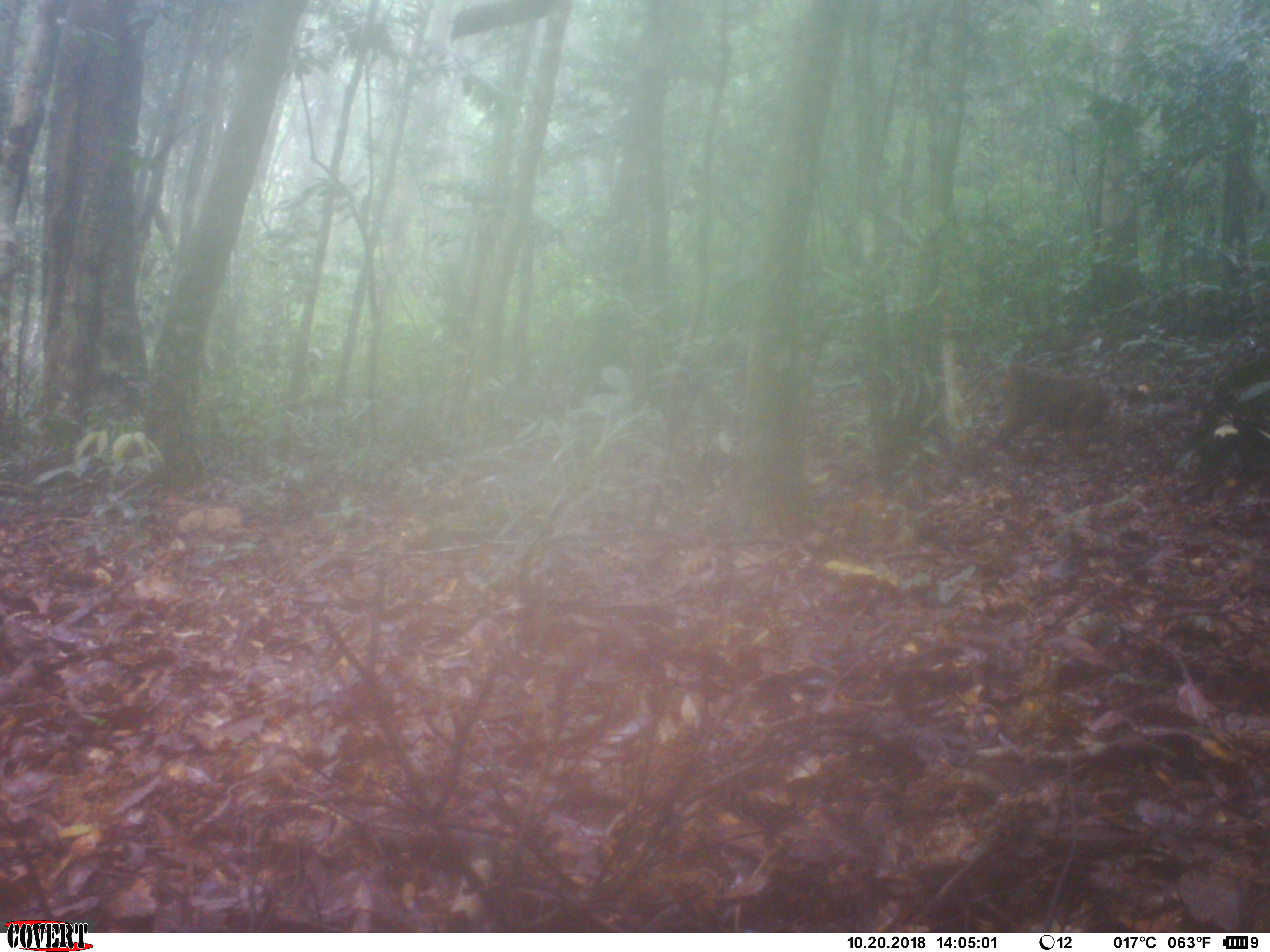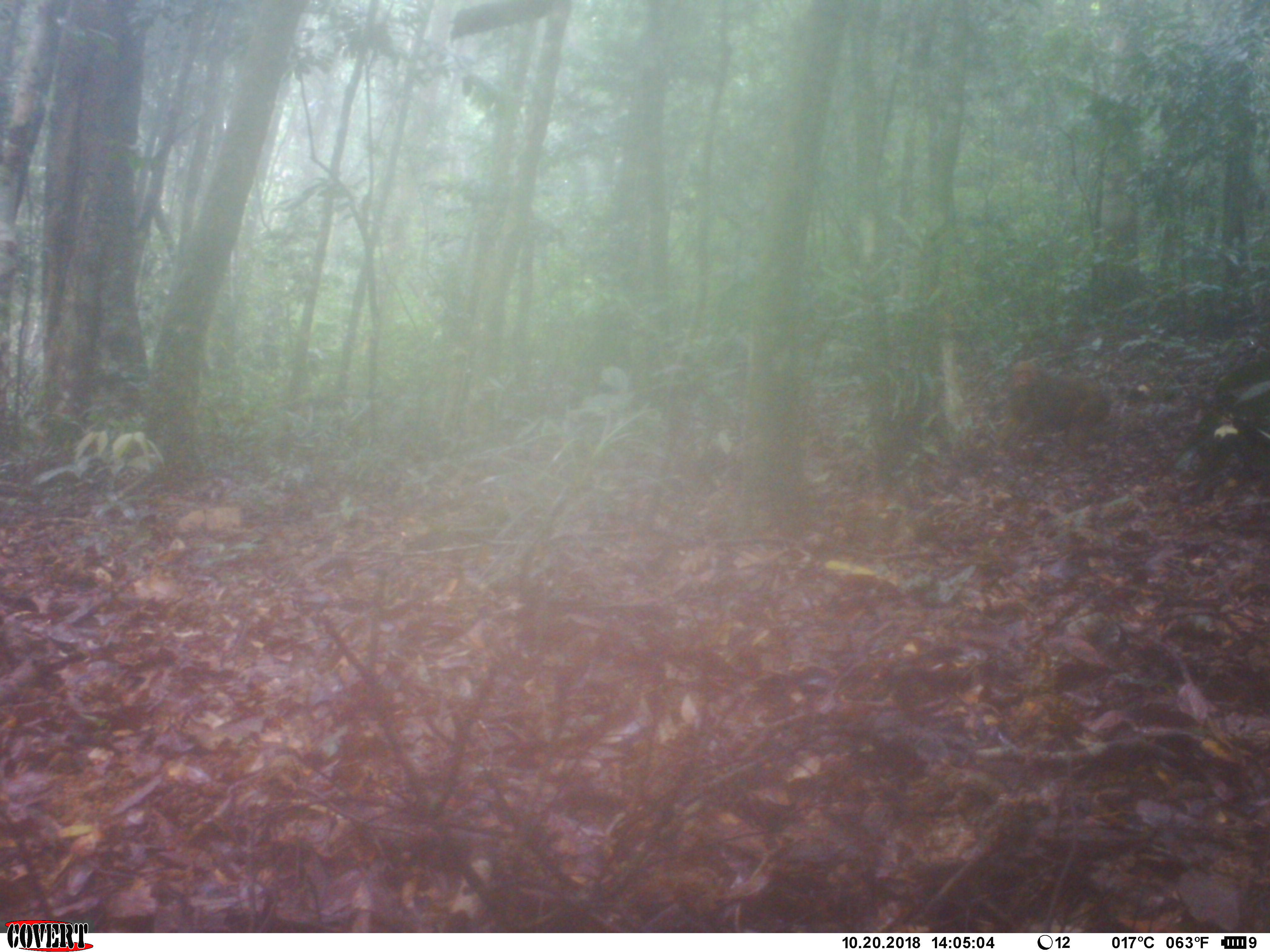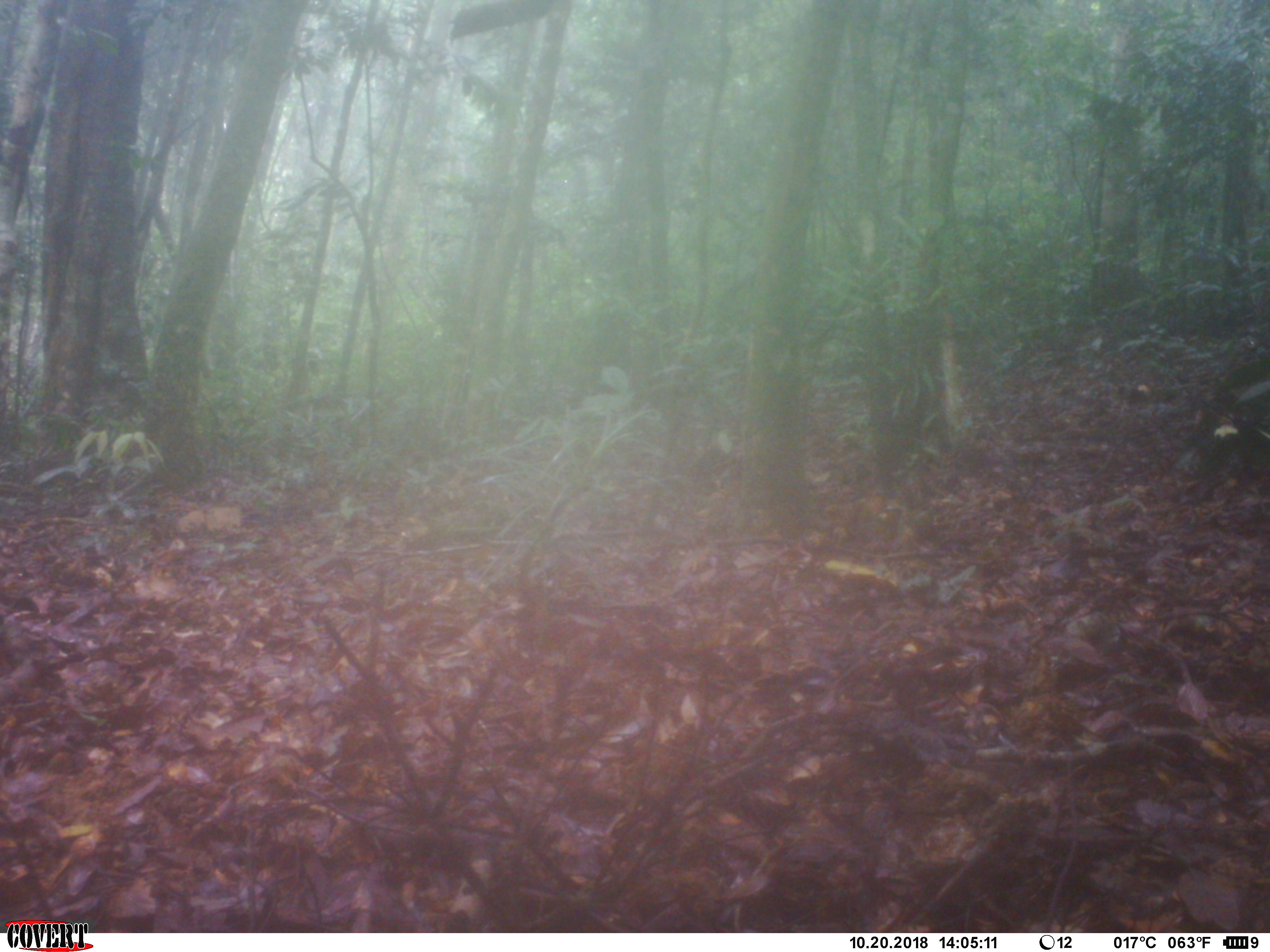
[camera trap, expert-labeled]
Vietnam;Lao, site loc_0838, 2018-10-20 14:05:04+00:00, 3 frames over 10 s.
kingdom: Animalia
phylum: Chordata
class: Mammalia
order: Primates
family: Cercopithecidae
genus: Macaca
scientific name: Macaca arctoides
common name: stump-tailed macaque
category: stump tailed macaque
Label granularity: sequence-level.